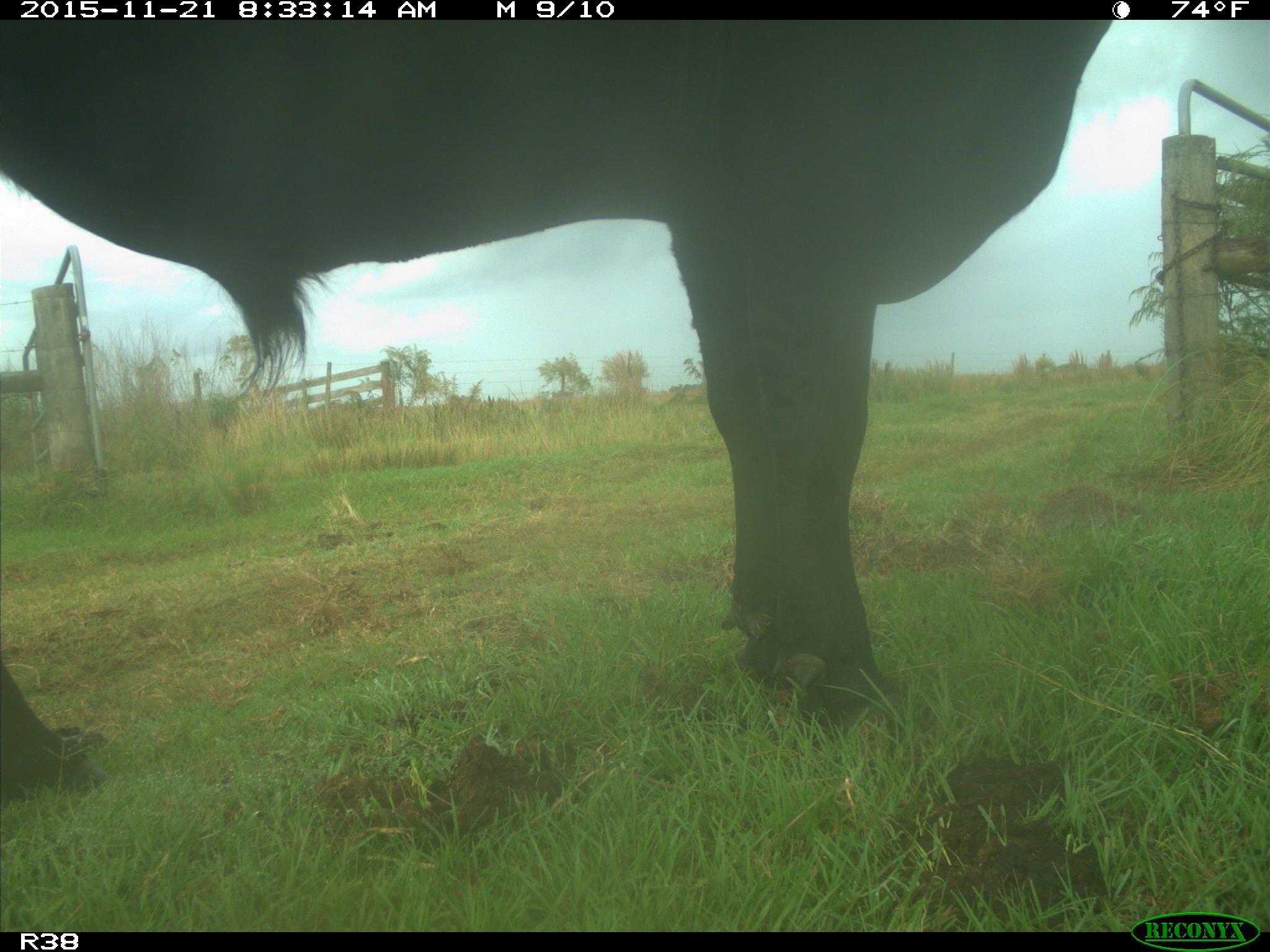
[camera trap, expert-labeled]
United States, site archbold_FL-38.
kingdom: Animalia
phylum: Chordata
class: Mammalia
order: Artiodactyla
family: Bovidae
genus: Bos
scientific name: Bos taurus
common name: domestic cow